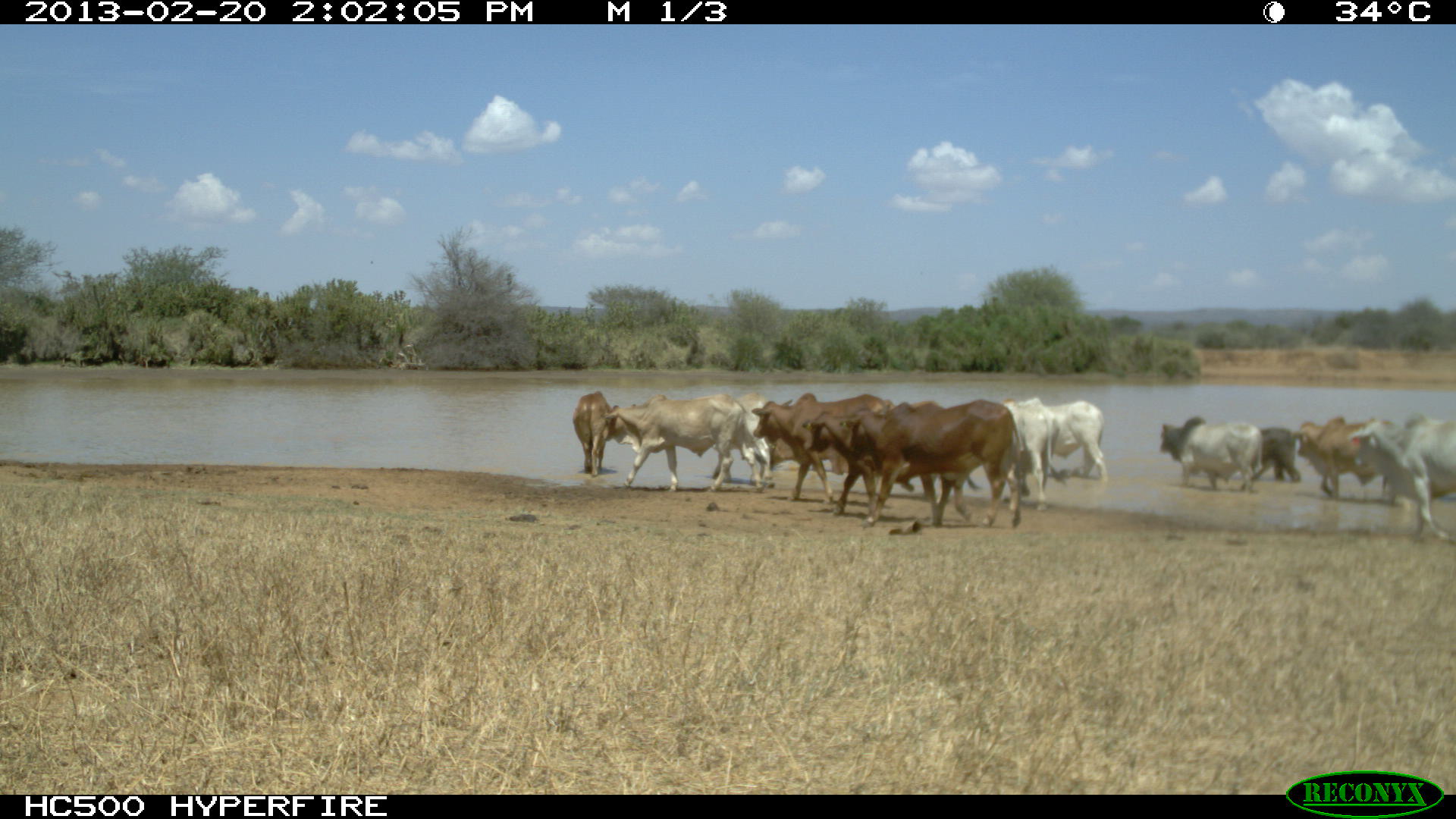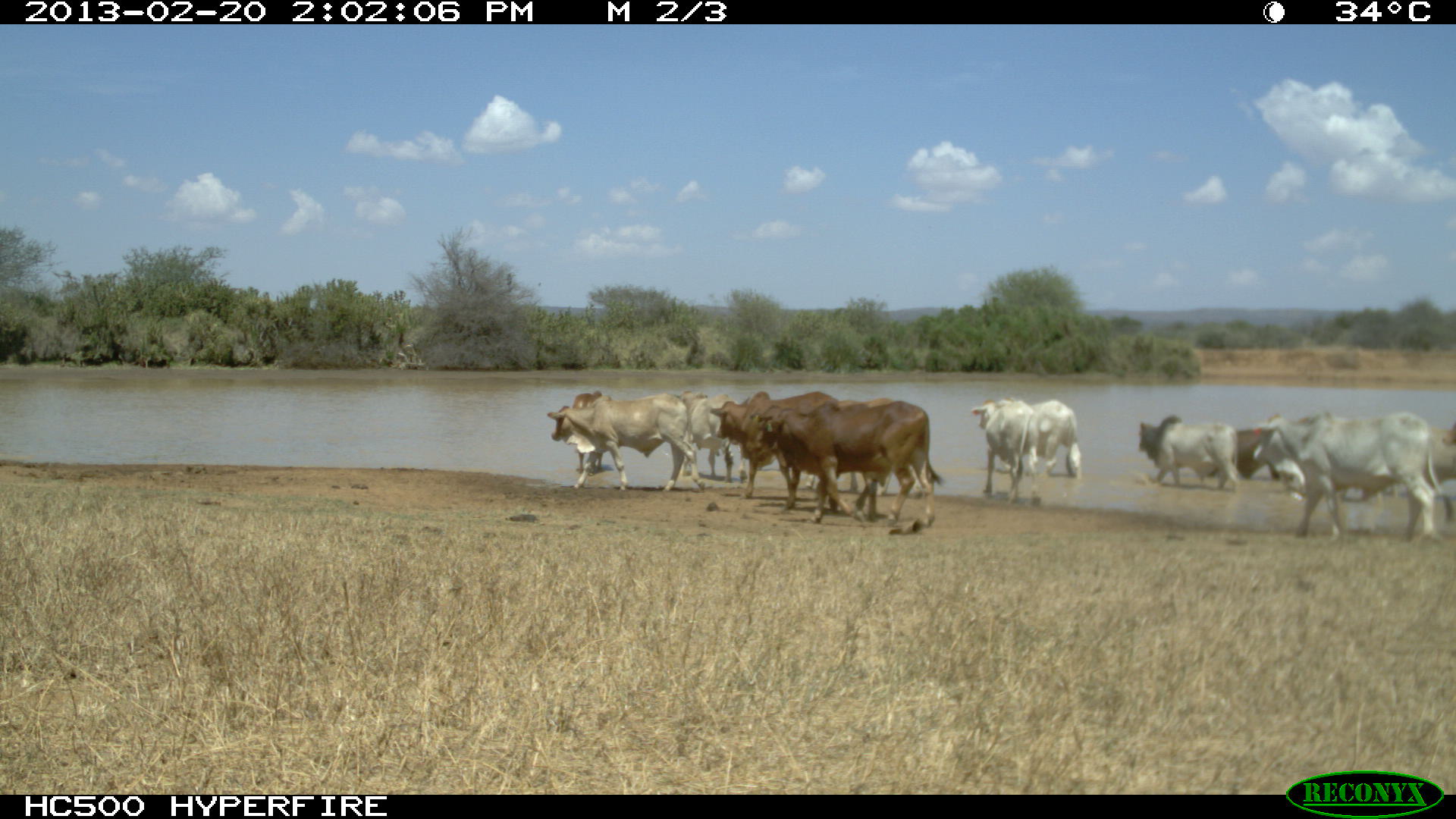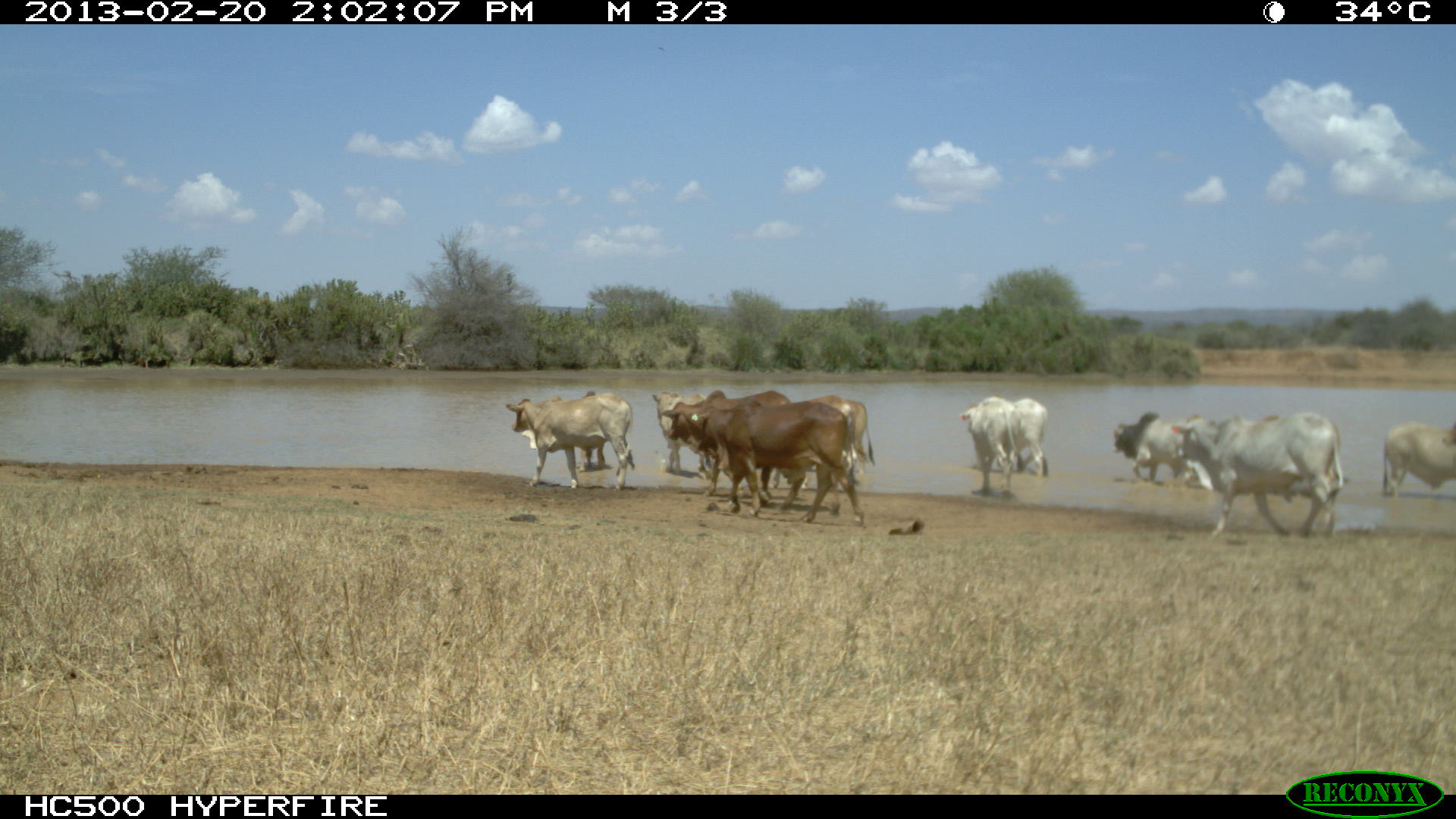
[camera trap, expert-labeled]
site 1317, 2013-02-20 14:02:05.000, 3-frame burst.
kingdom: Animalia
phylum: Chordata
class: Mammalia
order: Artiodactyla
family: Bovidae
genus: Bos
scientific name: Bos taurus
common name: domestic cattle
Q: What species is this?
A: Bos taurus (domestic cattle).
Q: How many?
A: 9.